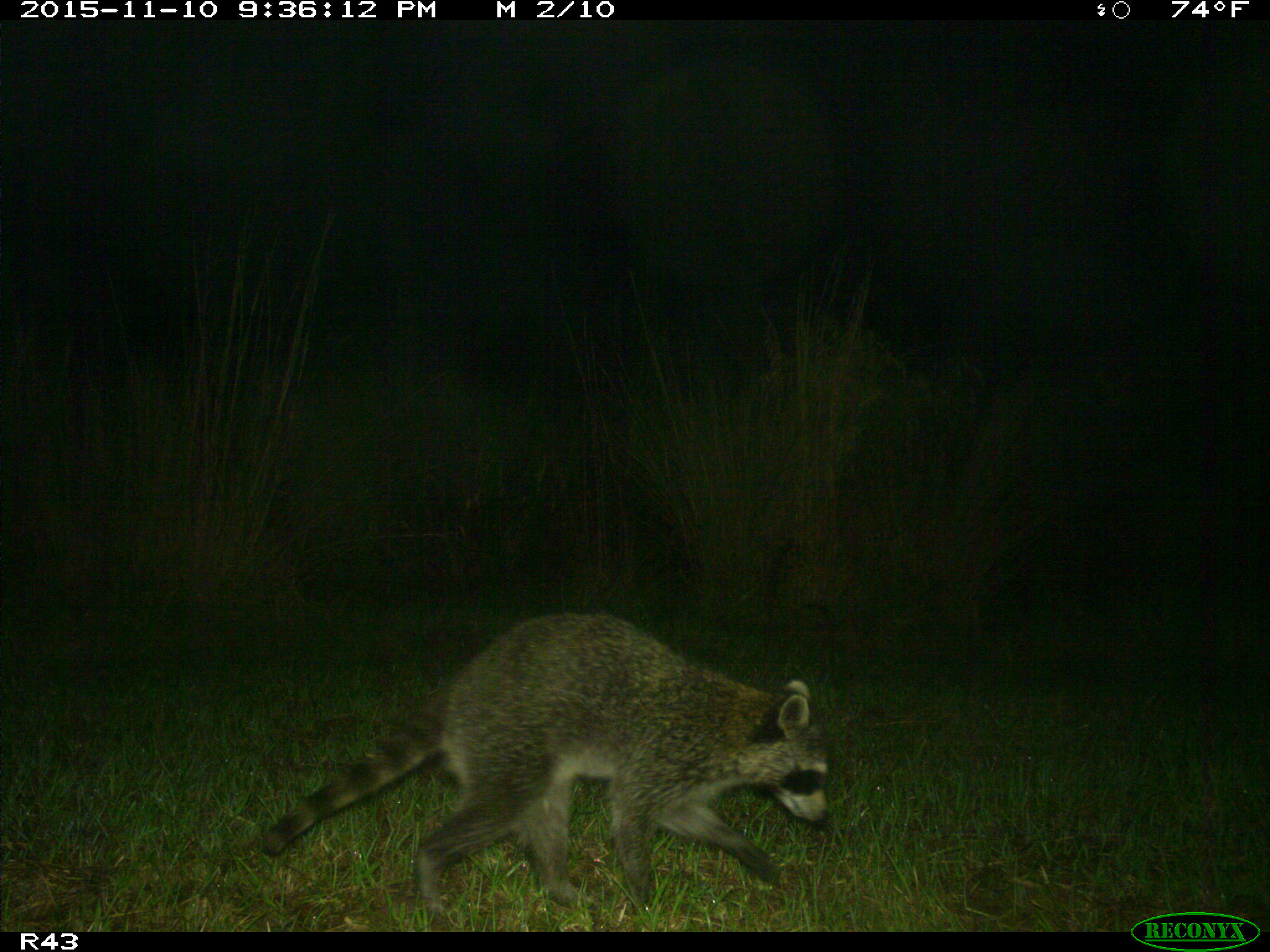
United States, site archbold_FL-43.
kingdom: Animalia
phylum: Chordata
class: Mammalia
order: Carnivora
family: Procyonidae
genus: Procyon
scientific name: Procyon lotor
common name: common raccoon